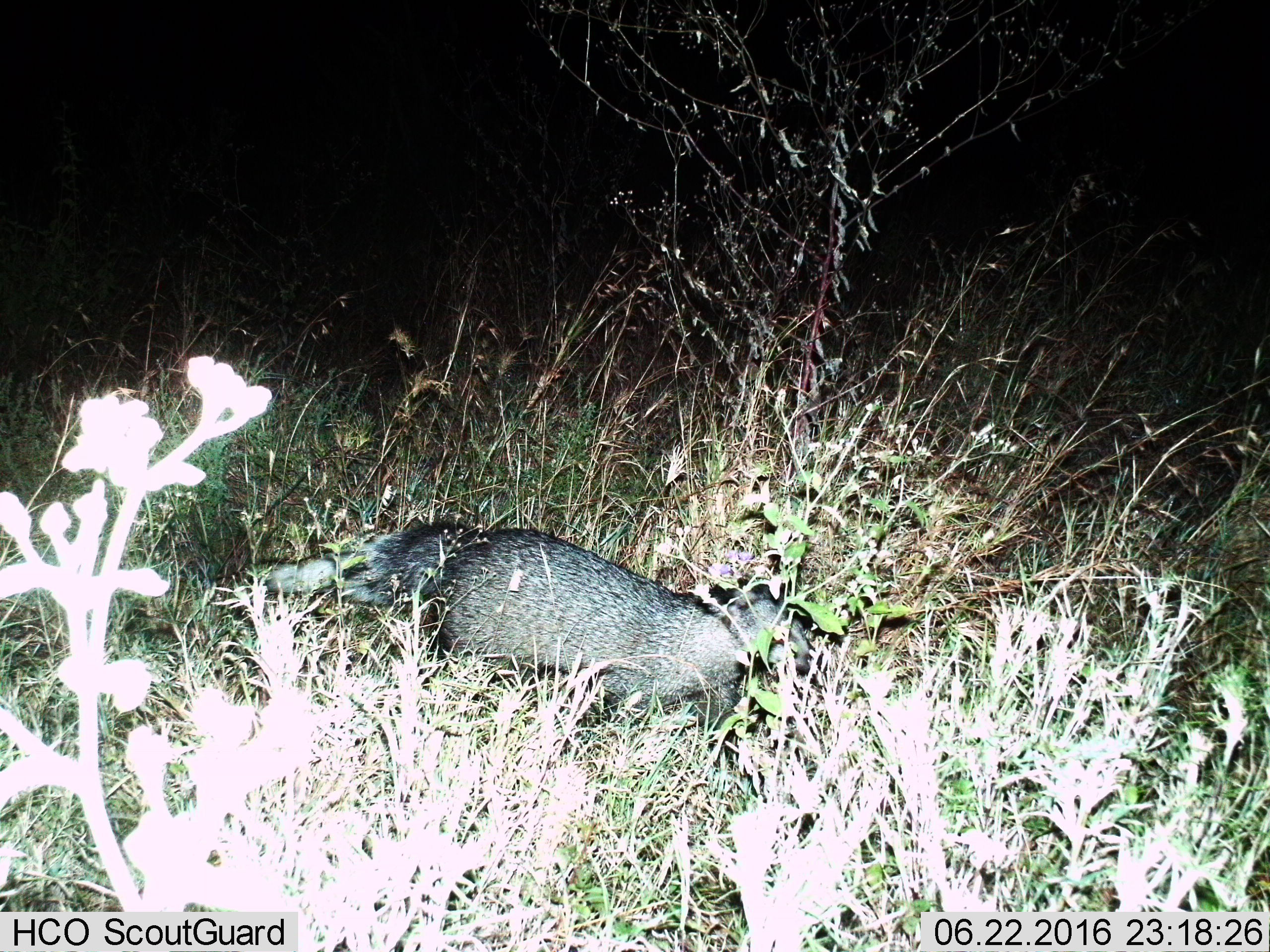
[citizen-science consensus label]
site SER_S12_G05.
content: unidentified animal